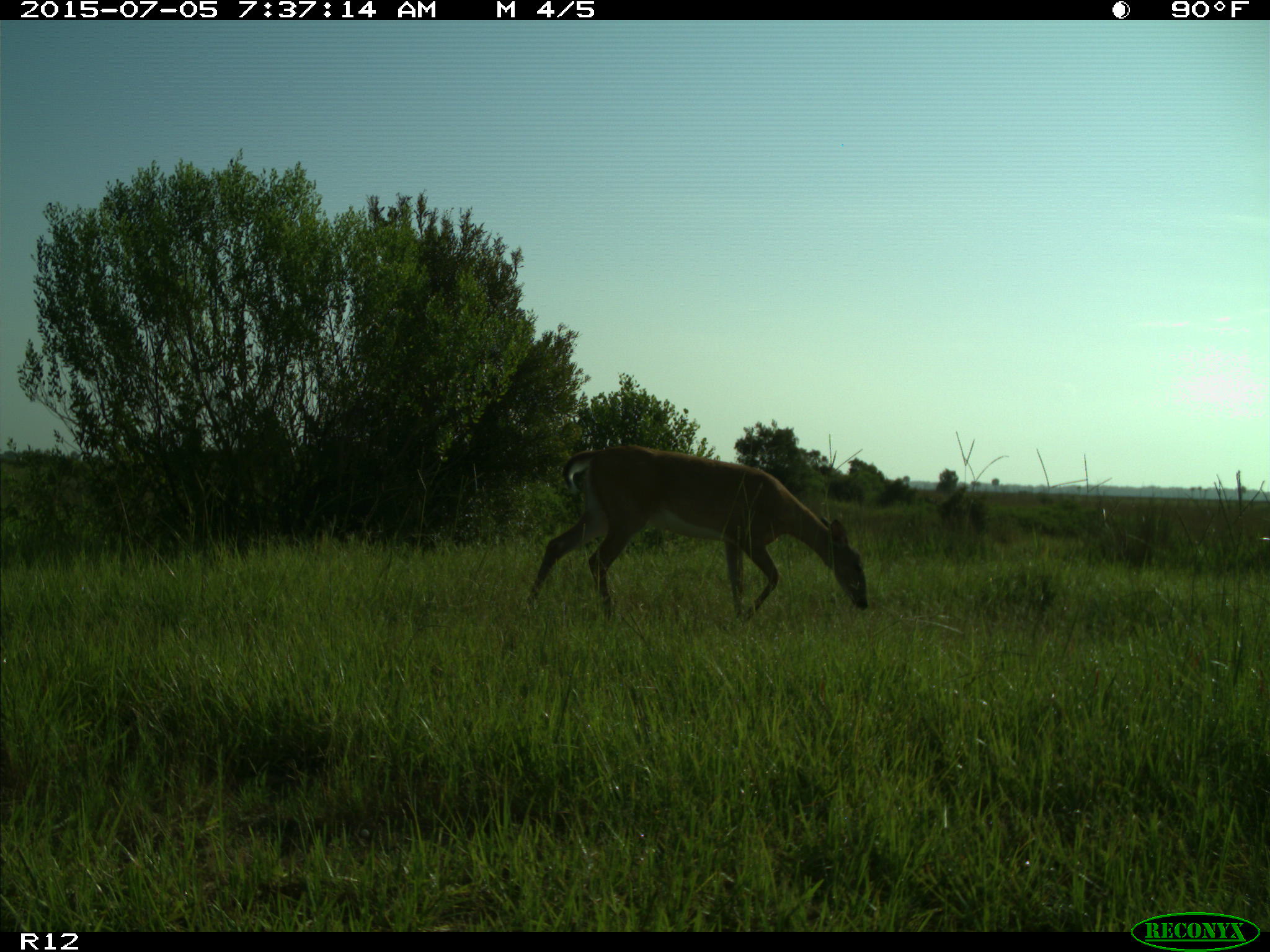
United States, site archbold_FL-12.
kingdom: Animalia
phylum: Chordata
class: Mammalia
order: Artiodactyla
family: Cervidae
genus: Odocoileus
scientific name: Odocoileus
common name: deer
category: unidentified deer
Unidentified deer (deer) (Odocoileus).